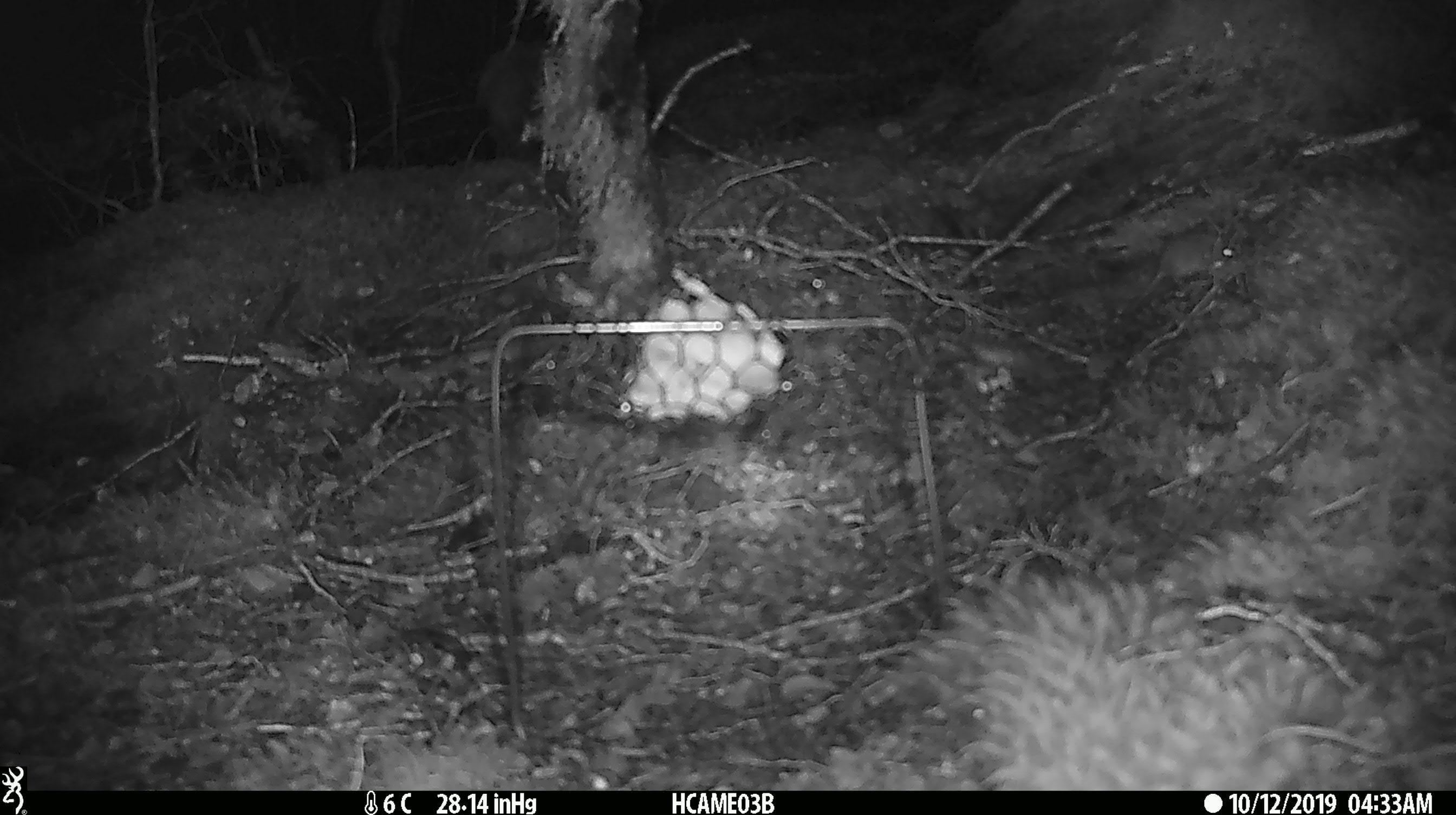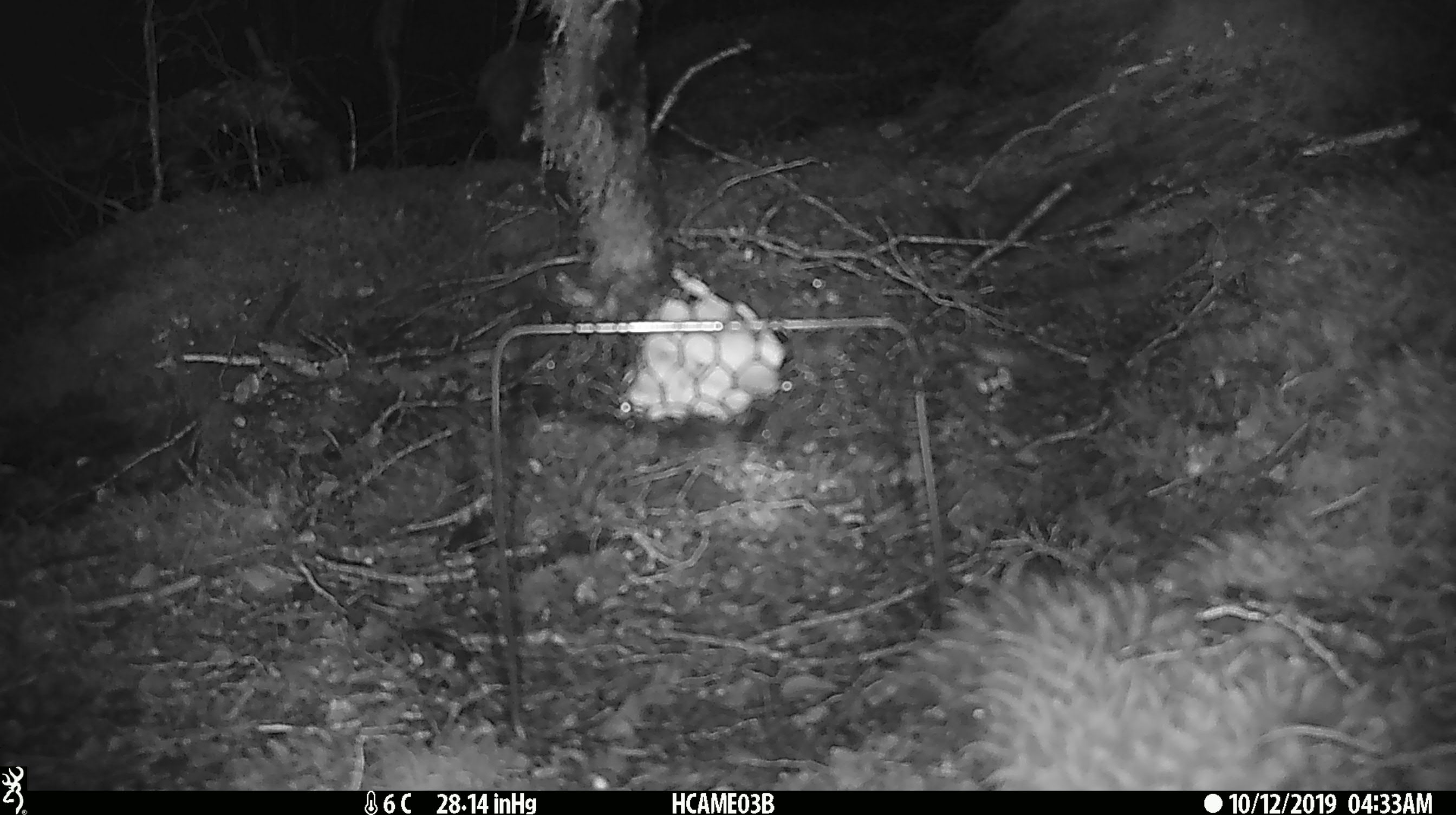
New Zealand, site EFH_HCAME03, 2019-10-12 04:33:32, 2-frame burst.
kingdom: Animalia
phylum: Chordata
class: Mammalia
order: Rodentia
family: Muridae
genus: Mus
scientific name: Mus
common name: mouse